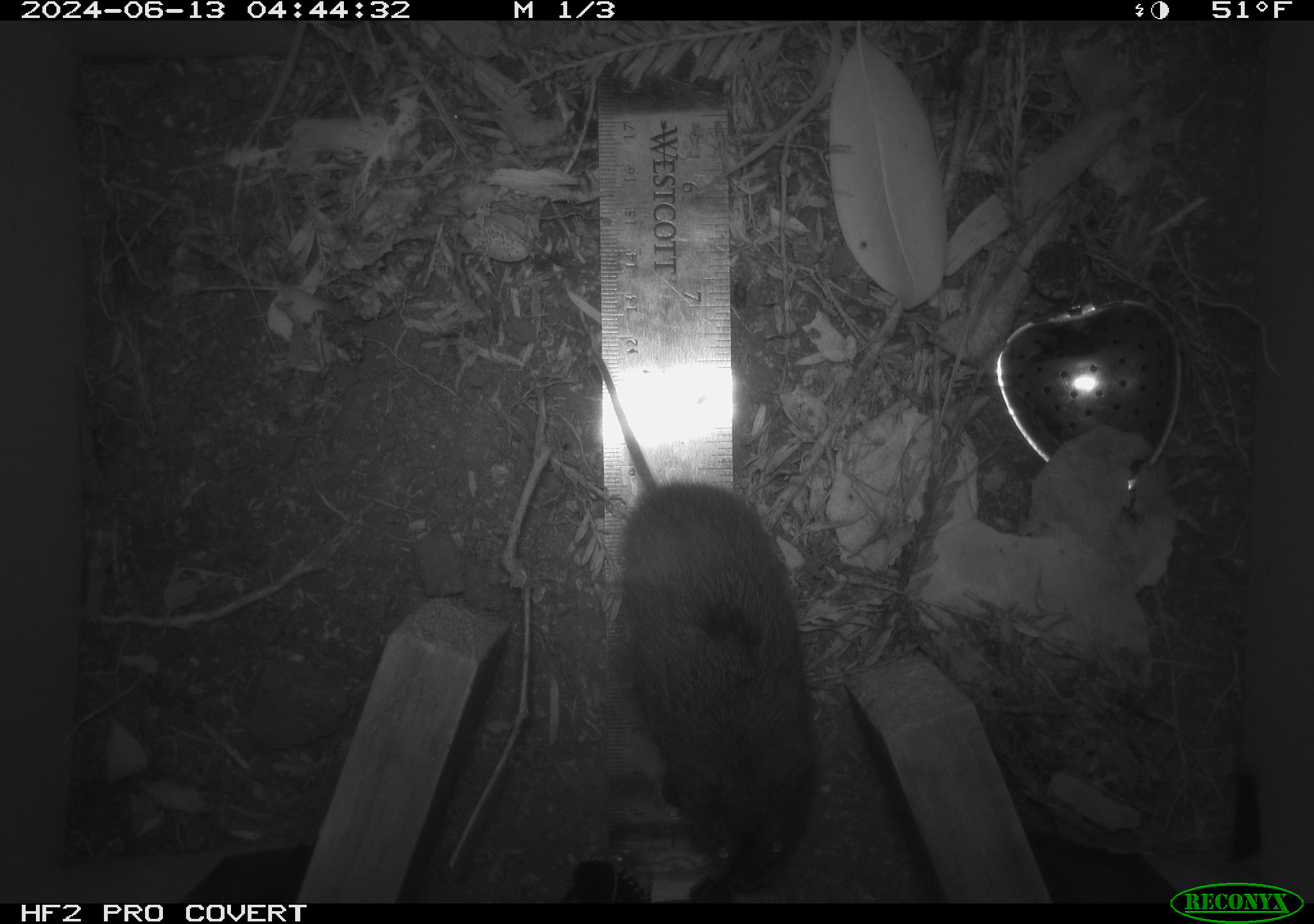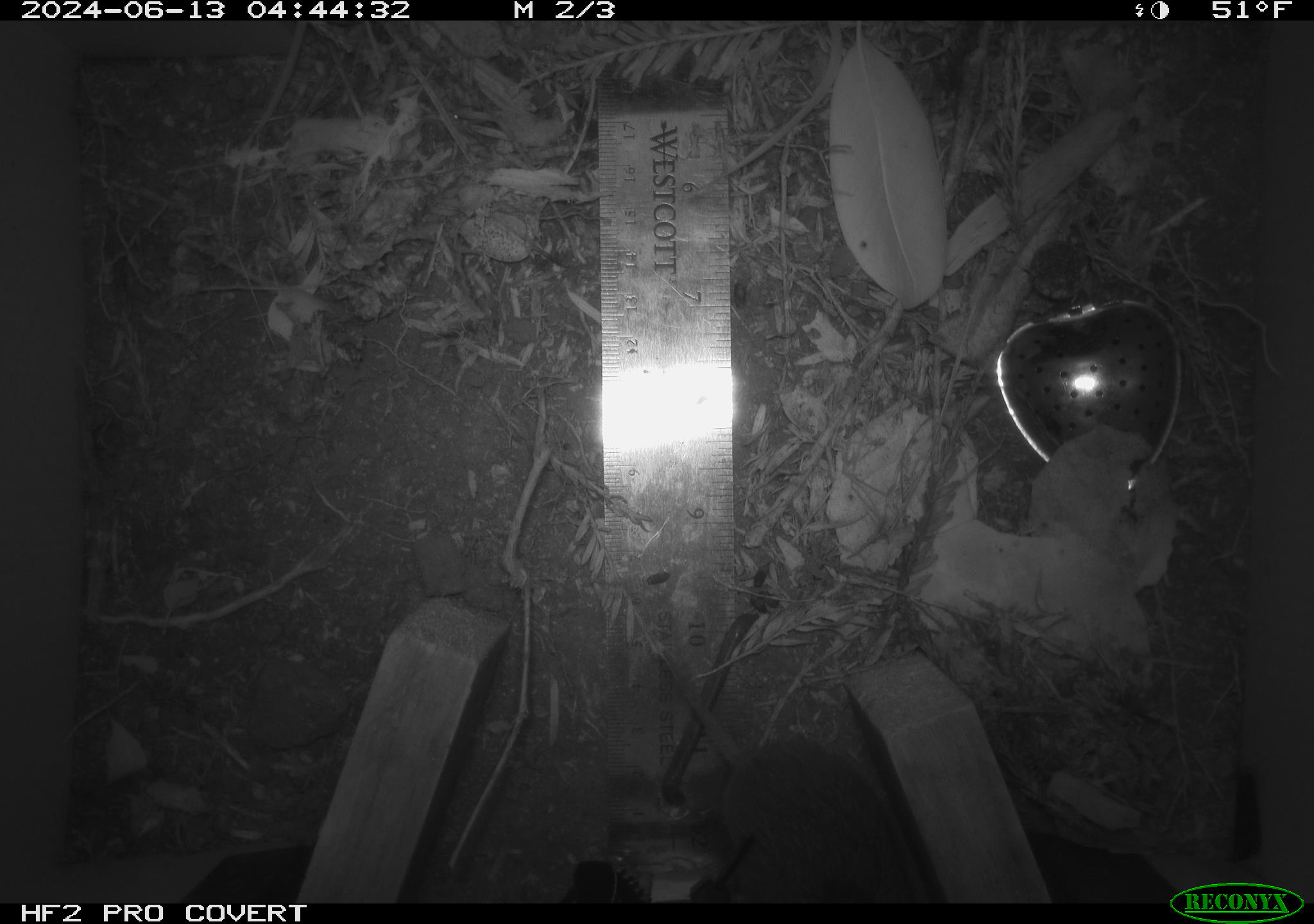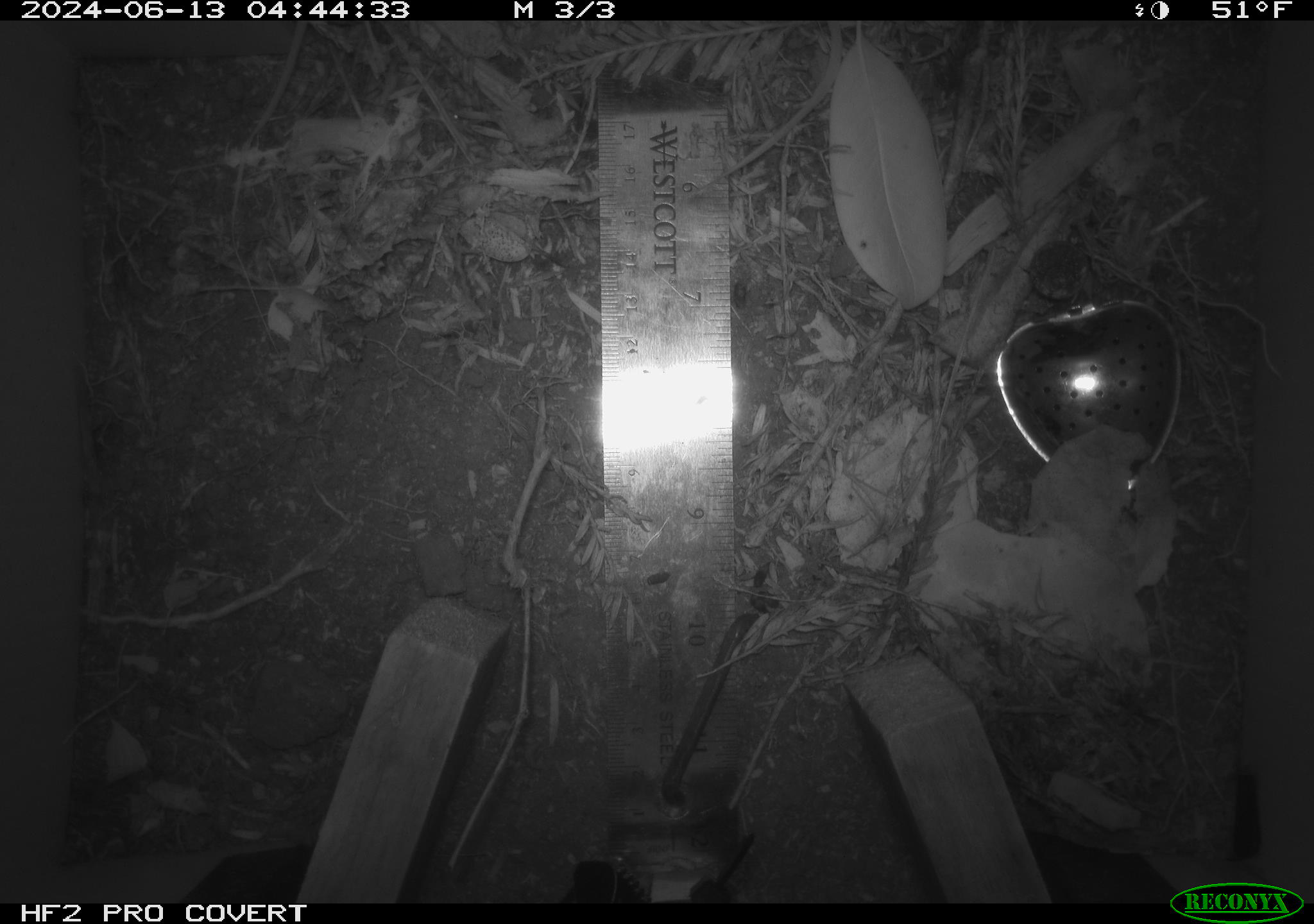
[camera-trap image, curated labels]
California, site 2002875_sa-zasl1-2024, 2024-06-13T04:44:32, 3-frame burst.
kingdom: Animalia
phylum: Chordata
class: Mammalia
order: Rodentia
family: Cricetidae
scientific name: Arvicolinae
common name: voles, lemmings, and muskrats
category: arvicolinae subfamily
Arvicolinae subfamily (voles, lemmings, and muskrats) (Arvicolinae).